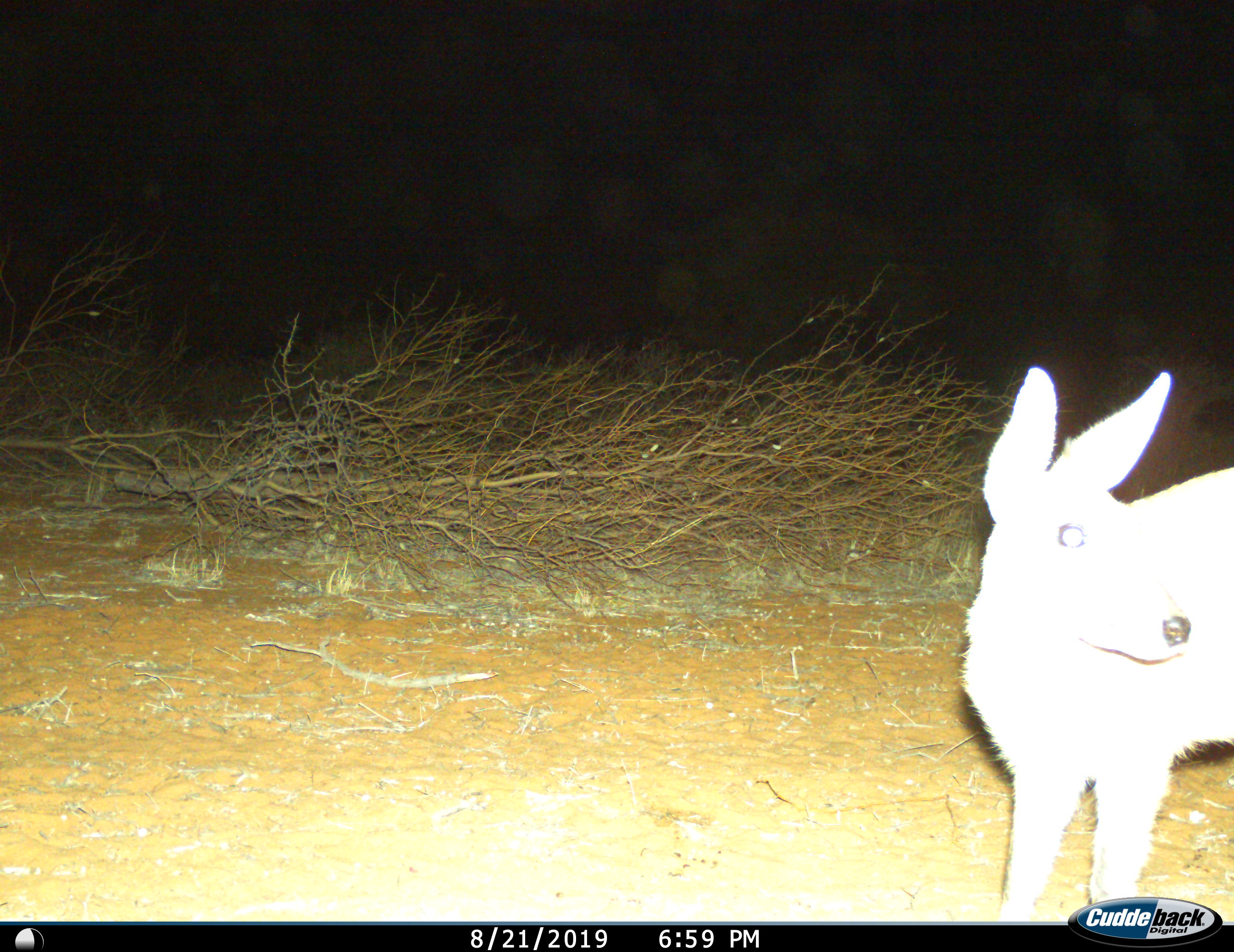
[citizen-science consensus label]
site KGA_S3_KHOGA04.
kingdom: Animalia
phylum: Chordata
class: Mammalia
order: Artiodactyla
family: Bovidae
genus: Sylvicapra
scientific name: Sylvicapra grimmia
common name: common duiker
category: duikercommongrey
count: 1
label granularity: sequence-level